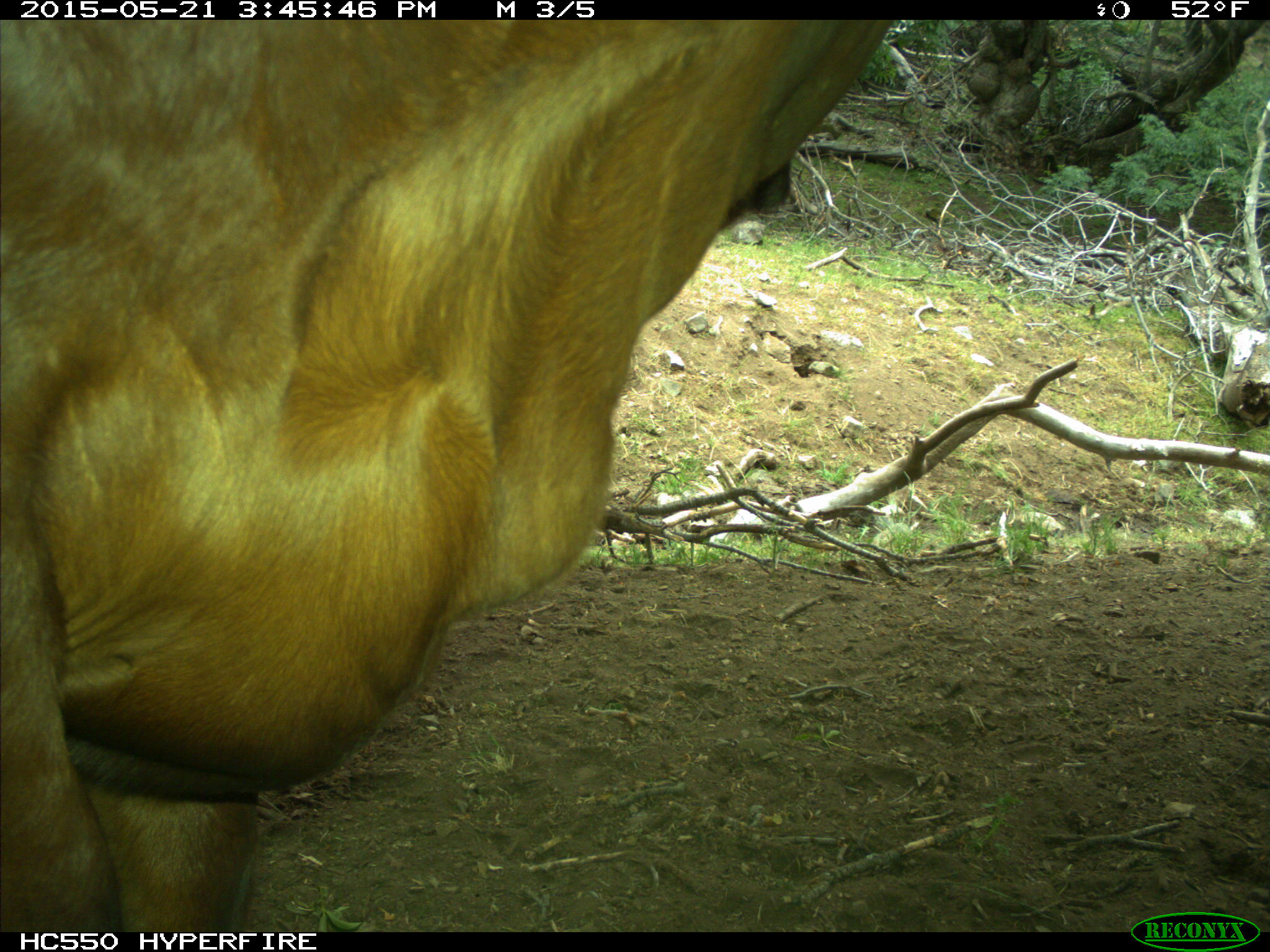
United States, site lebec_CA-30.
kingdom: Animalia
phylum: Chordata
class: Mammalia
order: Artiodactyla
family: Bovidae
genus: Bos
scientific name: Bos taurus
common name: domestic cow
Bos taurus (domestic cow).